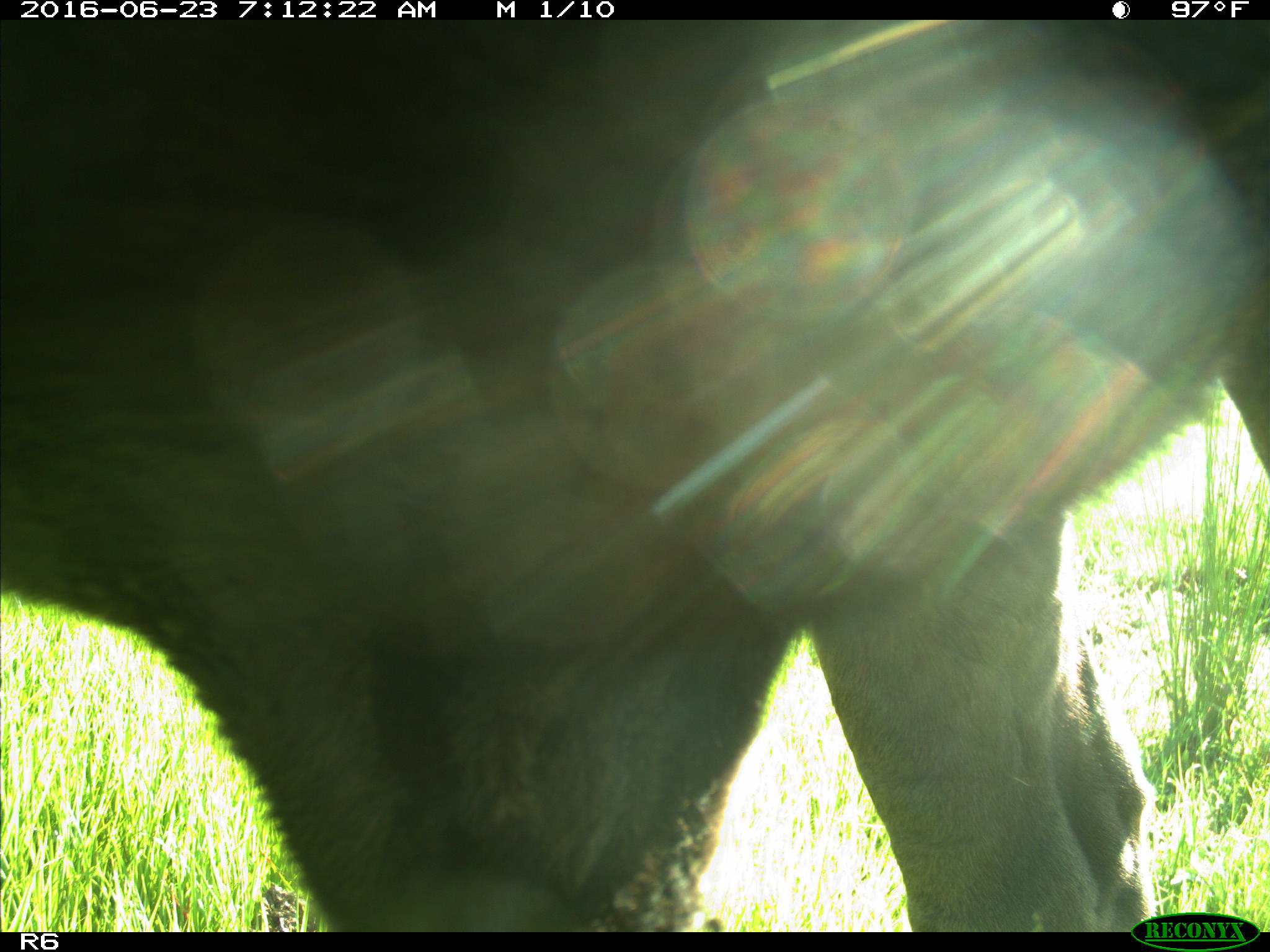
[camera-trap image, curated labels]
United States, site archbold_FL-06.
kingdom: Animalia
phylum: Chordata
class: Mammalia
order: Artiodactyla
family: Bovidae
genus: Bos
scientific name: Bos taurus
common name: domestic cow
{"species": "Bos taurus (domestic cow)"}